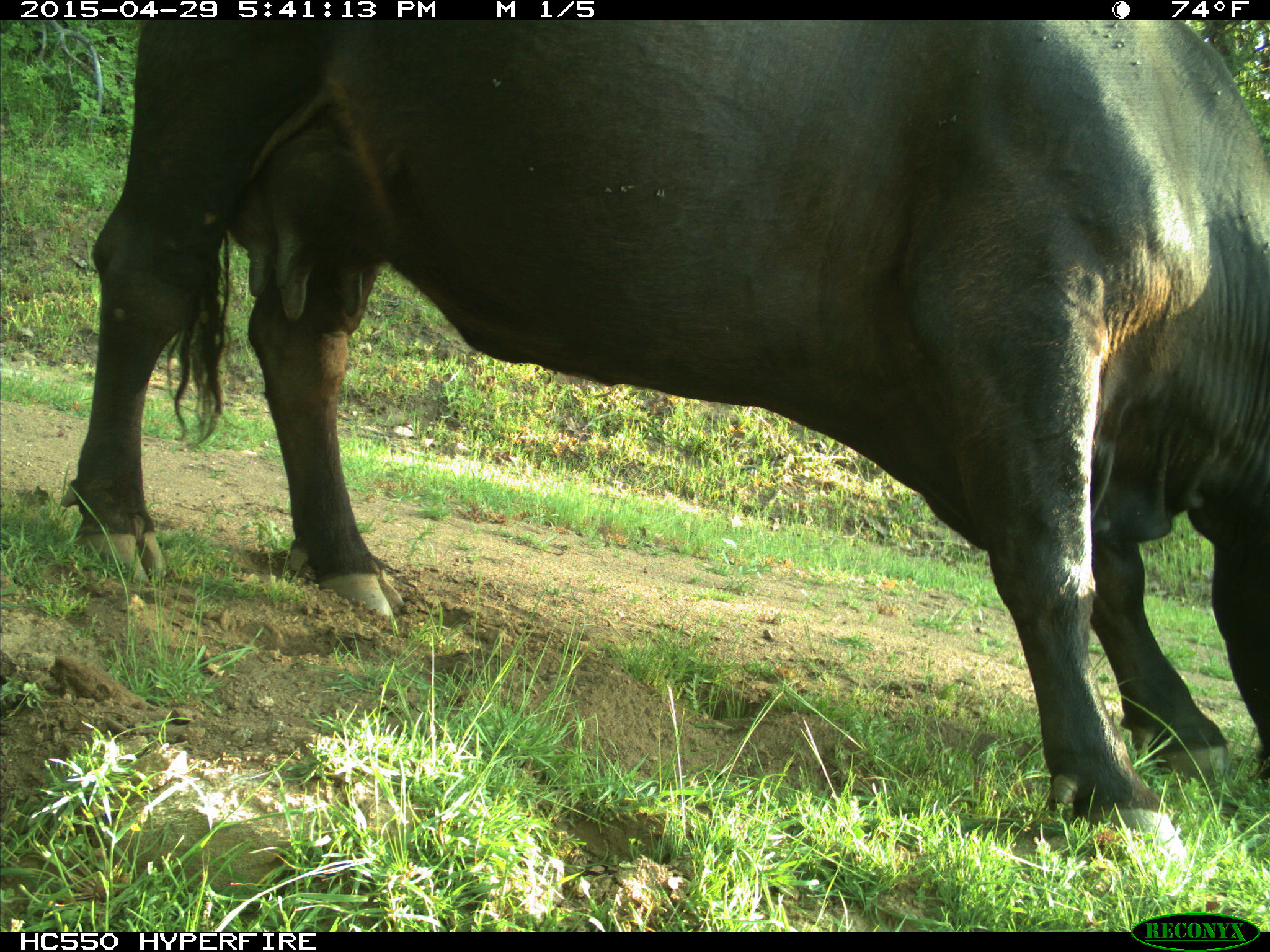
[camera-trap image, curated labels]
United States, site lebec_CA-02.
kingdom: Animalia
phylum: Chordata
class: Mammalia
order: Artiodactyla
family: Bovidae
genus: Bos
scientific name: Bos taurus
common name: domestic cow